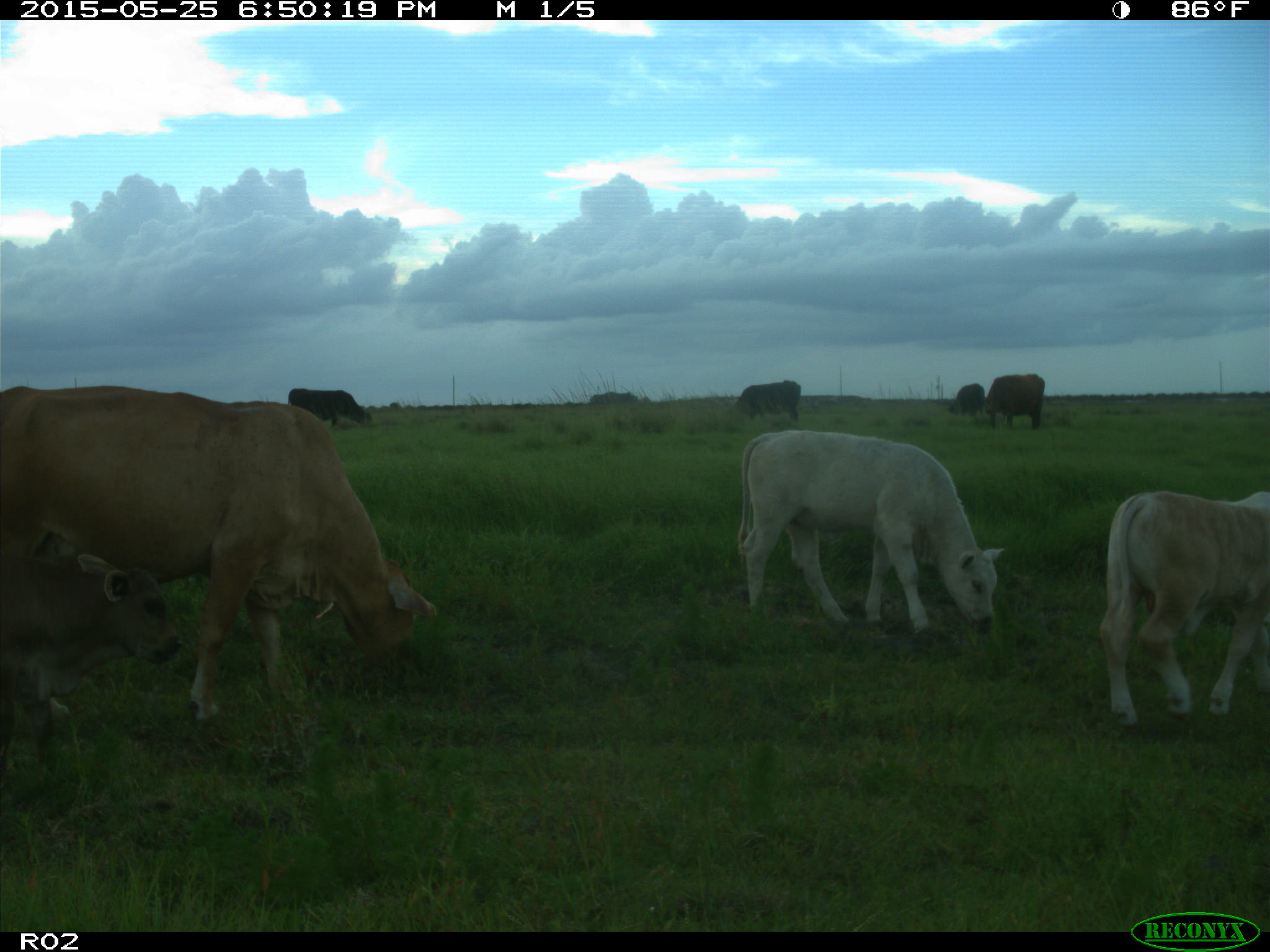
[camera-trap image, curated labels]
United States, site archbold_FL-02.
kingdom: Animalia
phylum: Chordata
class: Mammalia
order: Artiodactyla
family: Bovidae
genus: Bos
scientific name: Bos taurus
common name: domestic cow